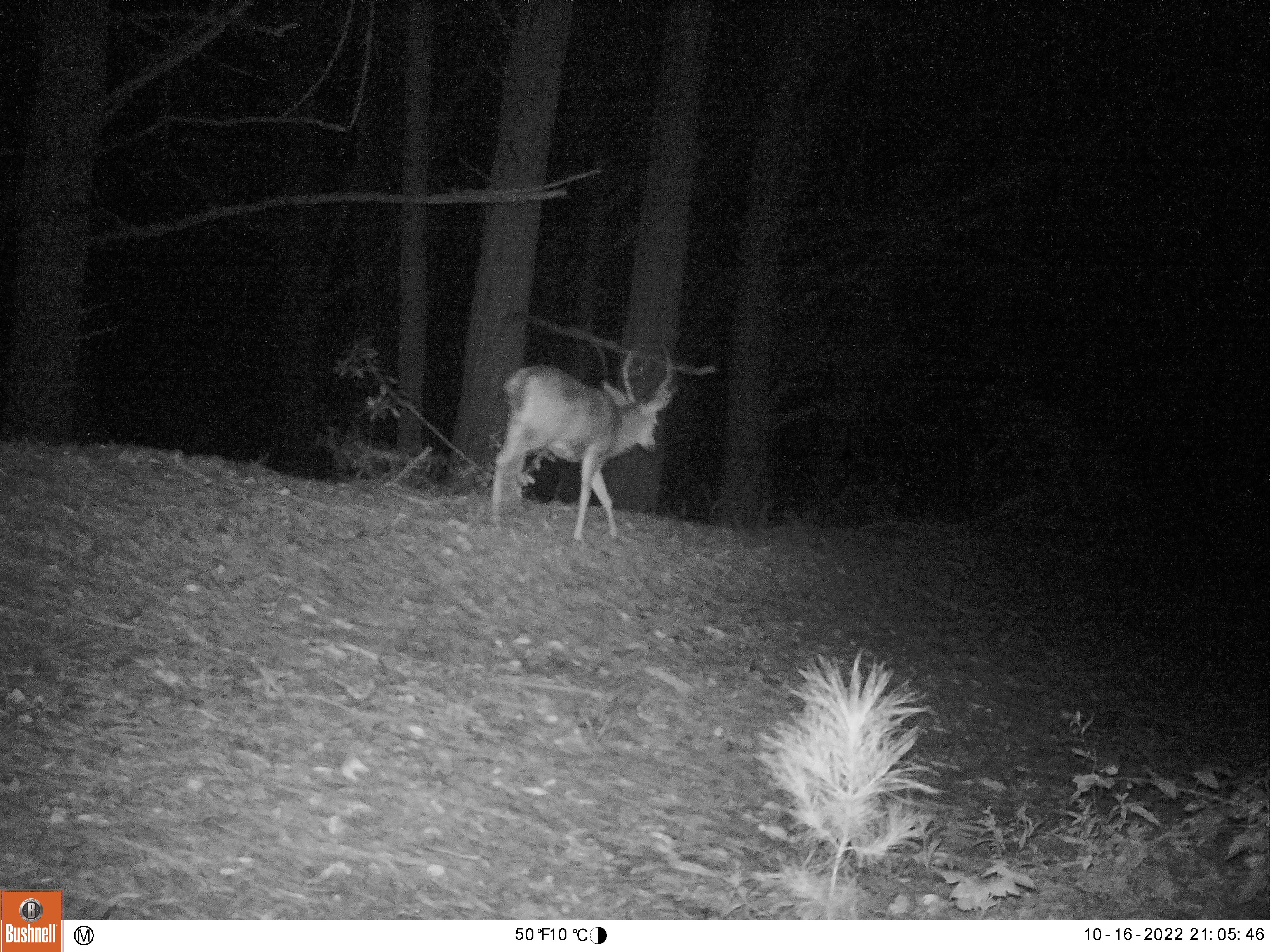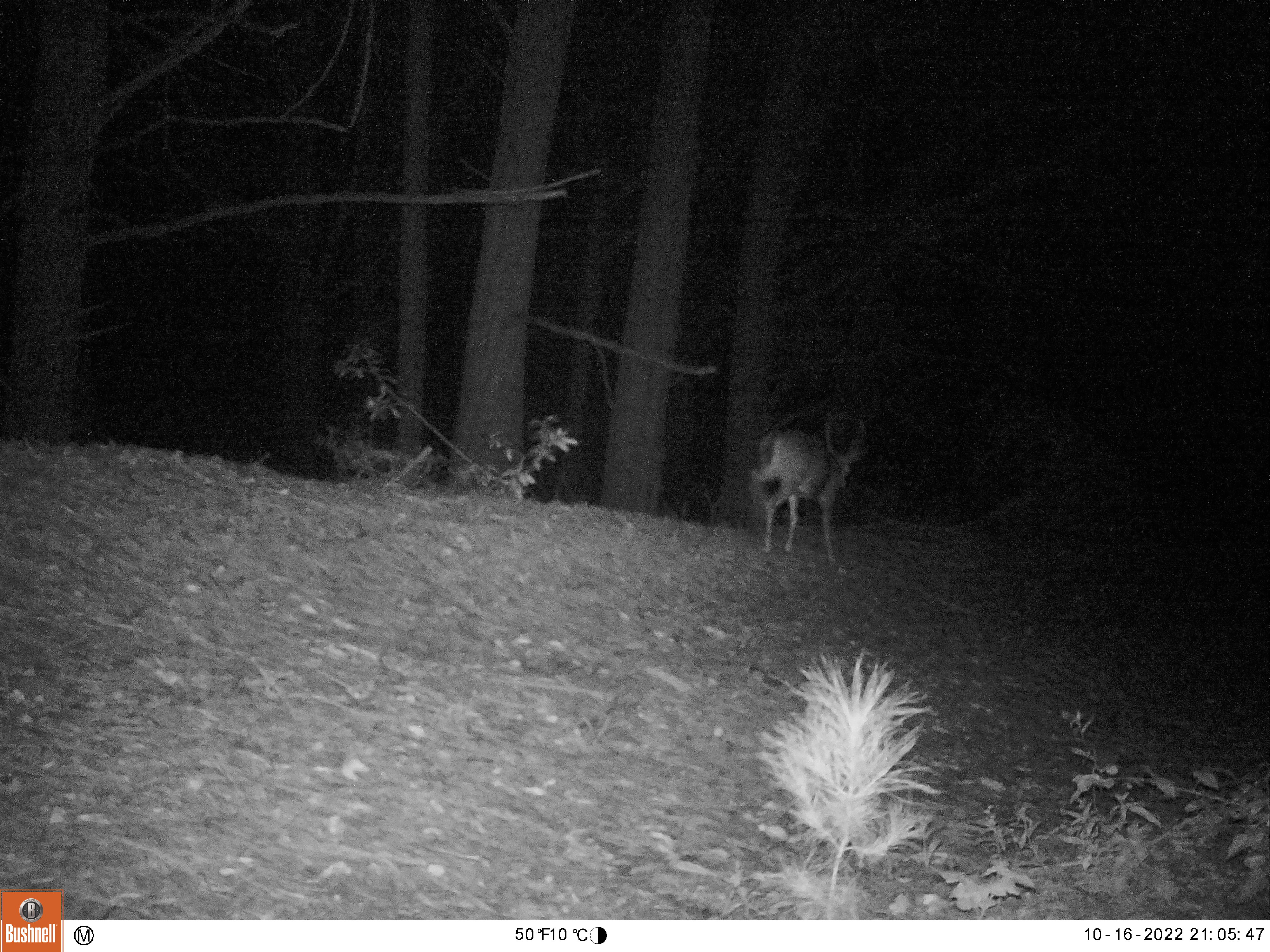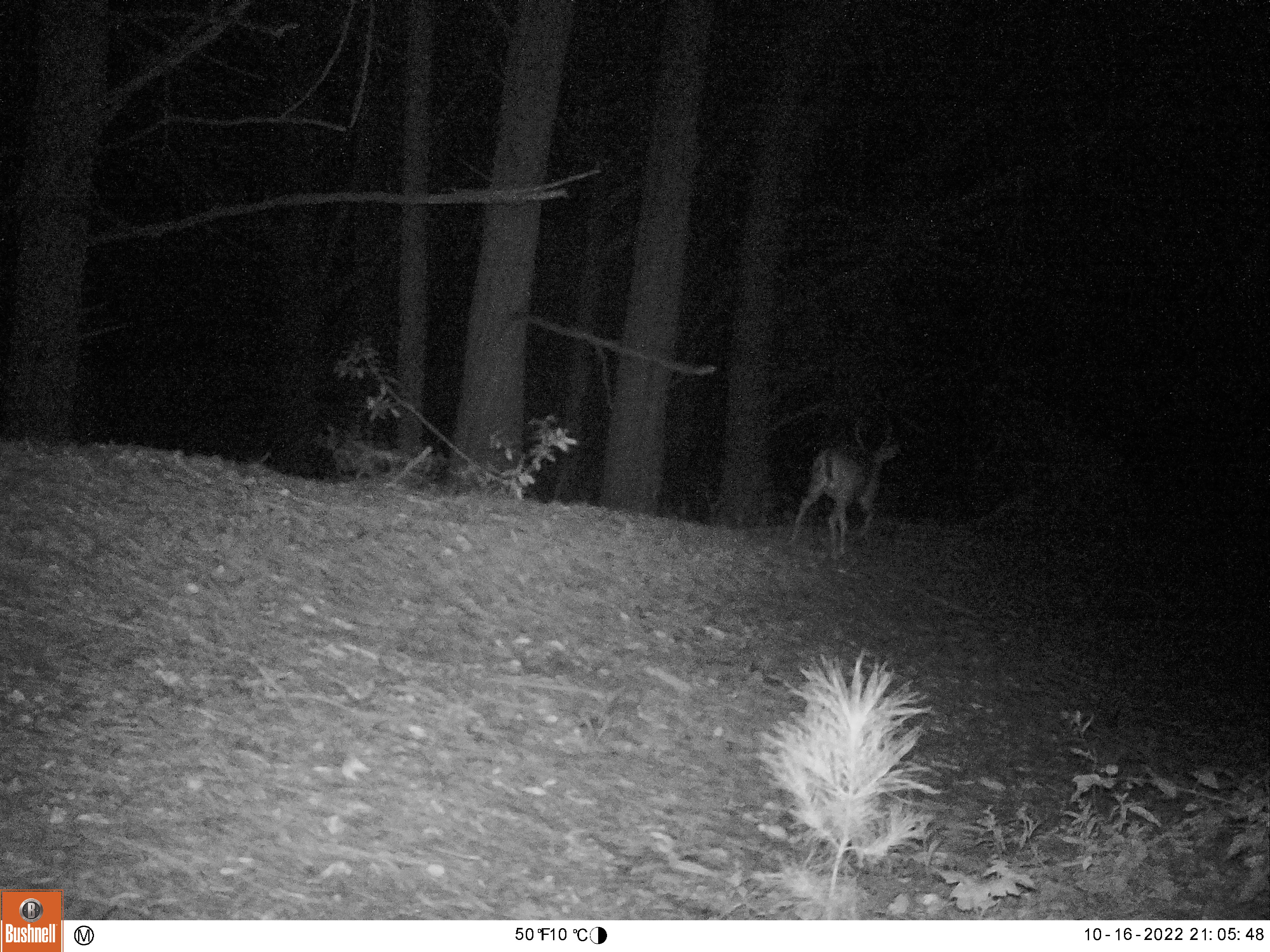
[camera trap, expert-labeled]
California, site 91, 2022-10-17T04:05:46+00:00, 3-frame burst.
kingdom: Animalia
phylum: Chordata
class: Mammalia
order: Artiodactyla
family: Cervidae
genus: Odocoileus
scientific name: Odocoileus hemionus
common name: mule deer